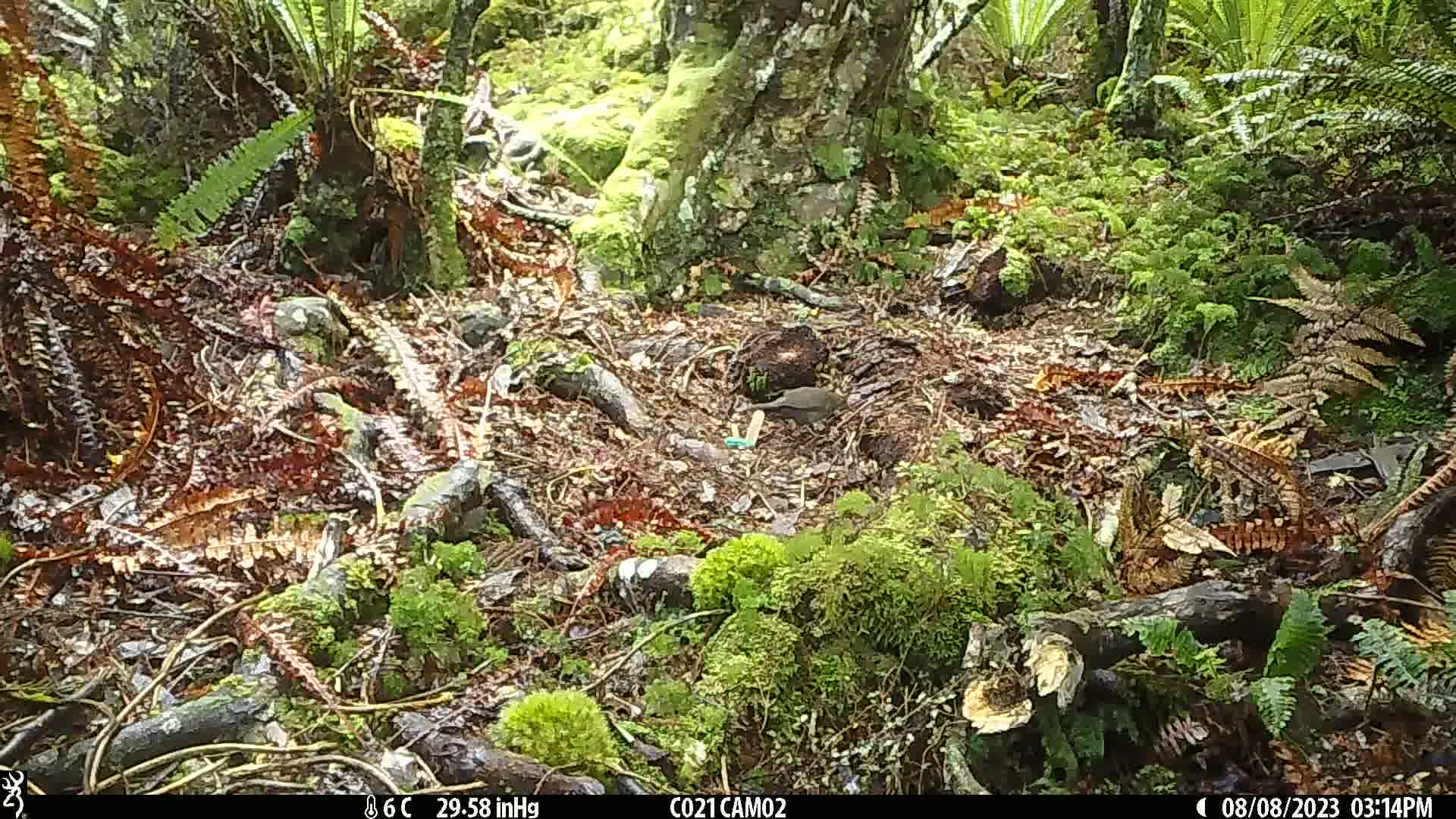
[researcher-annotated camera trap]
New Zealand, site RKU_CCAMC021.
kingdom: Animalia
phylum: Chordata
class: Aves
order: Passeriformes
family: Turdidae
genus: Turdus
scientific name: Turdus merula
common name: eurasian blackbird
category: blackbird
Blackbird (eurasian blackbird) (Turdus merula).